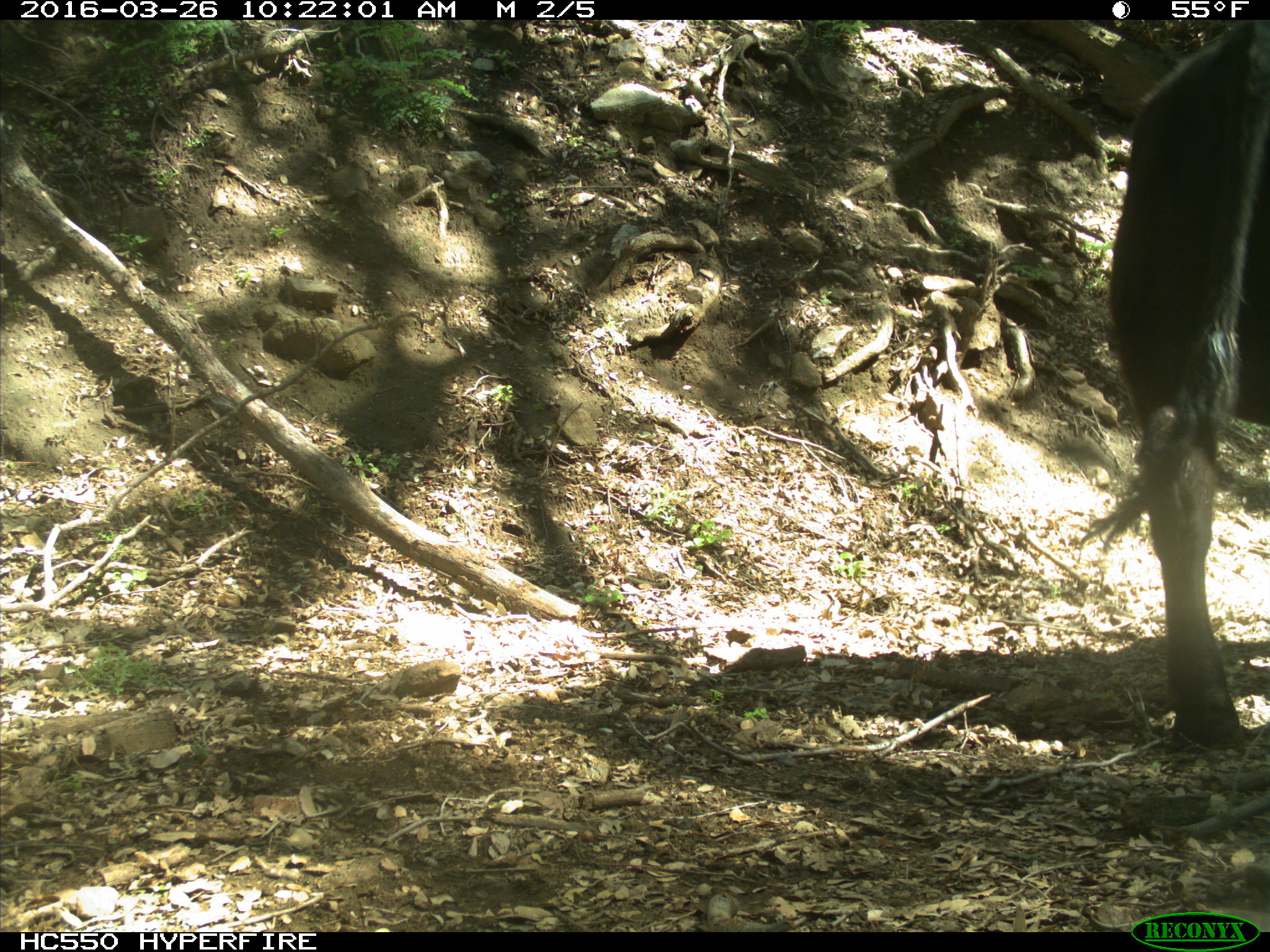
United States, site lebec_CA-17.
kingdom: Animalia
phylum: Chordata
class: Mammalia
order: Artiodactyla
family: Bovidae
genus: Bos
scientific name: Bos taurus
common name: domestic cow